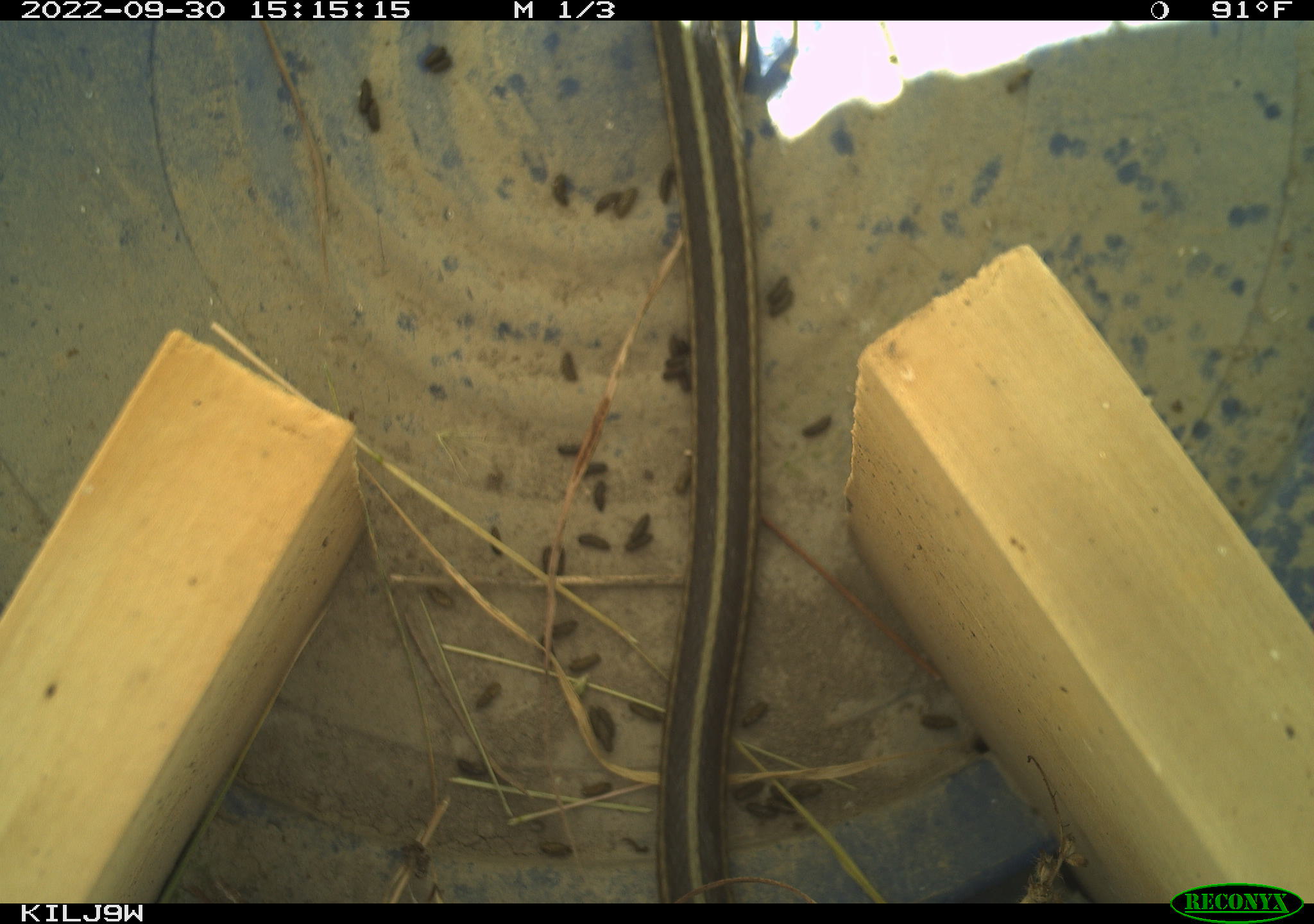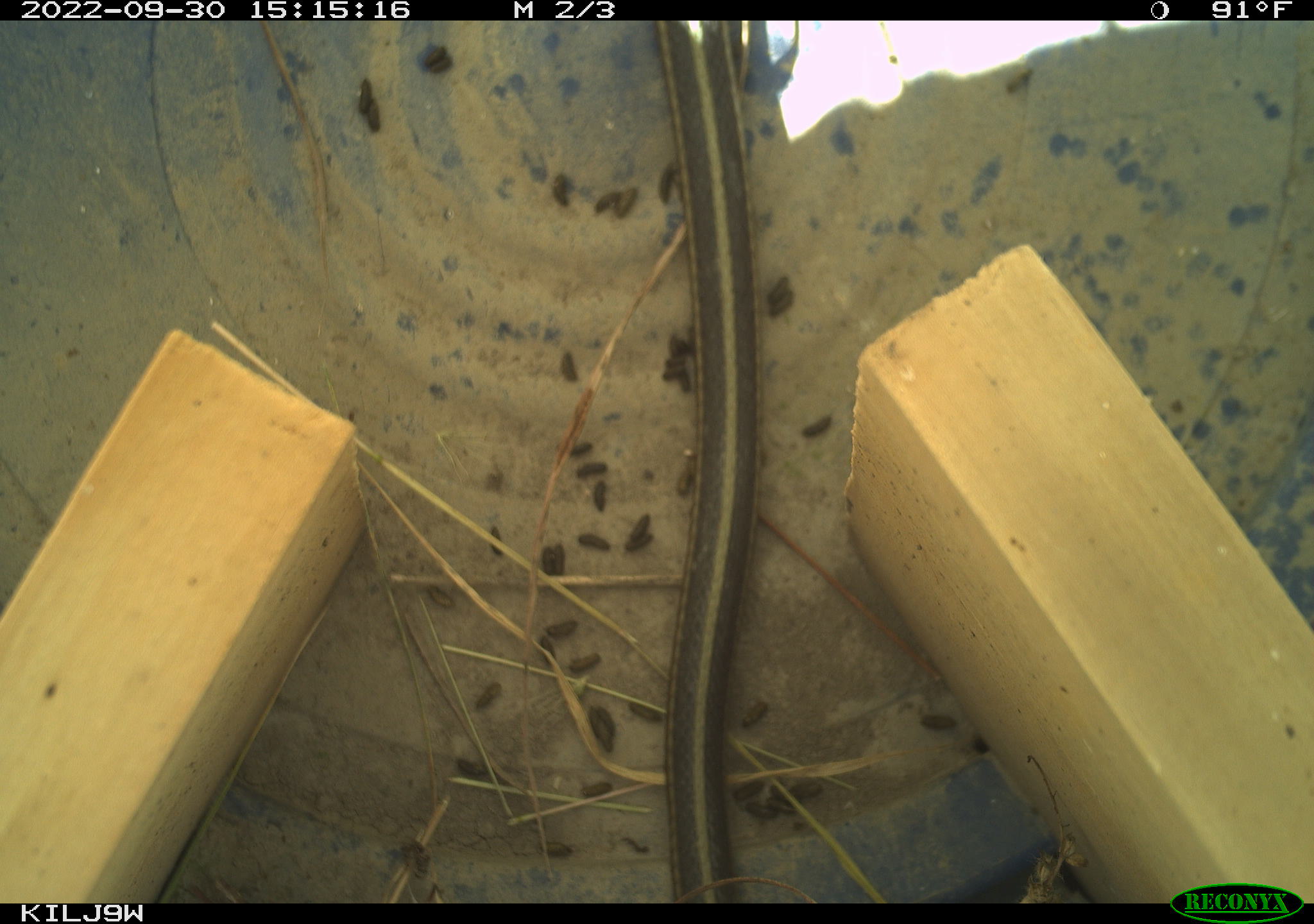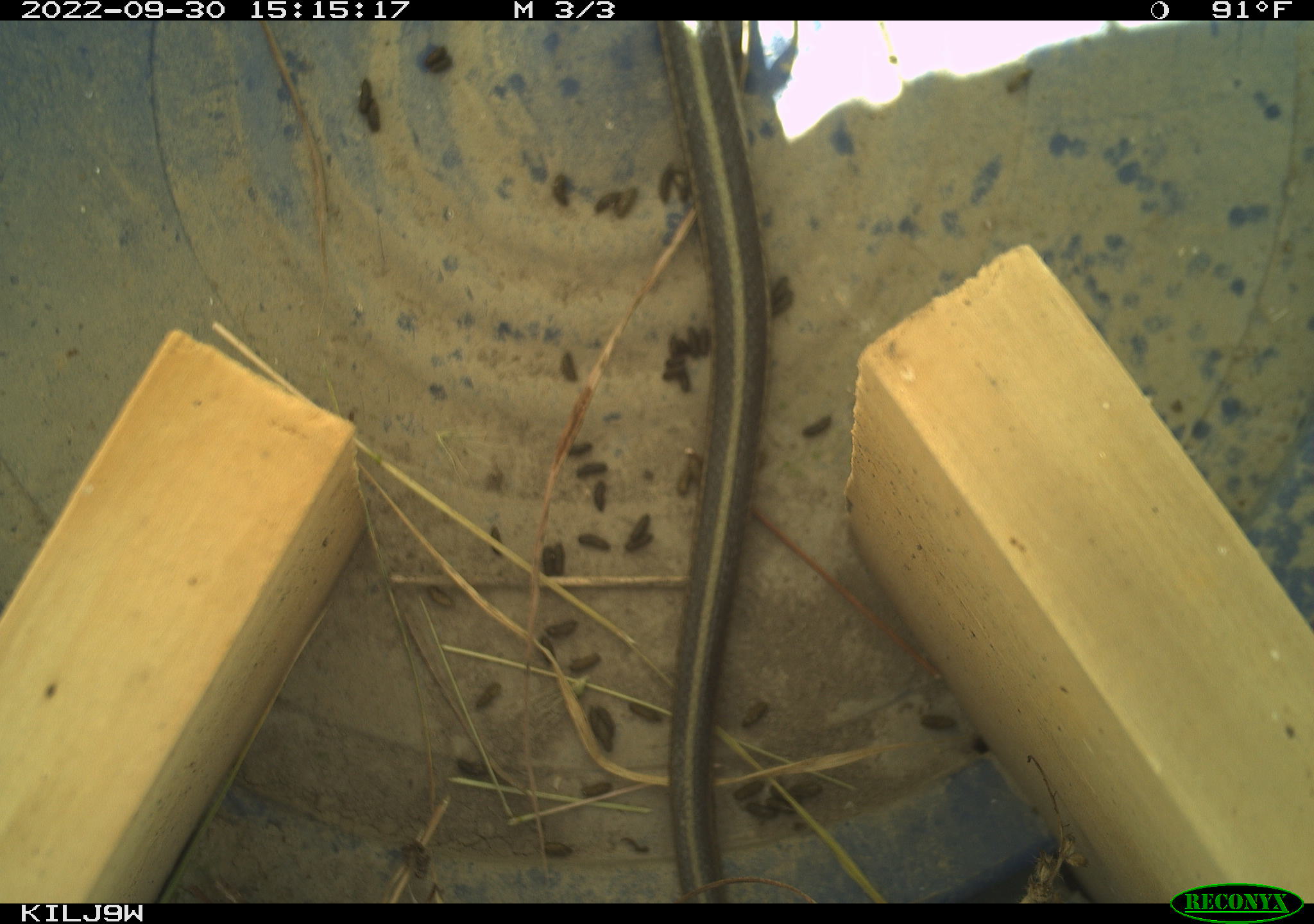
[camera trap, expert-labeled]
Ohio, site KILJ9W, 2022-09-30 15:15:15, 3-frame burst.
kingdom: Animalia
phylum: Chordata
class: Reptilia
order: Squamata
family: Colubridae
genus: Thamnophis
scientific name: Thamnophis sirtalis sirtalis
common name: eastern gartersnake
Eastern gartersnake (Thamnophis sirtalis sirtalis).